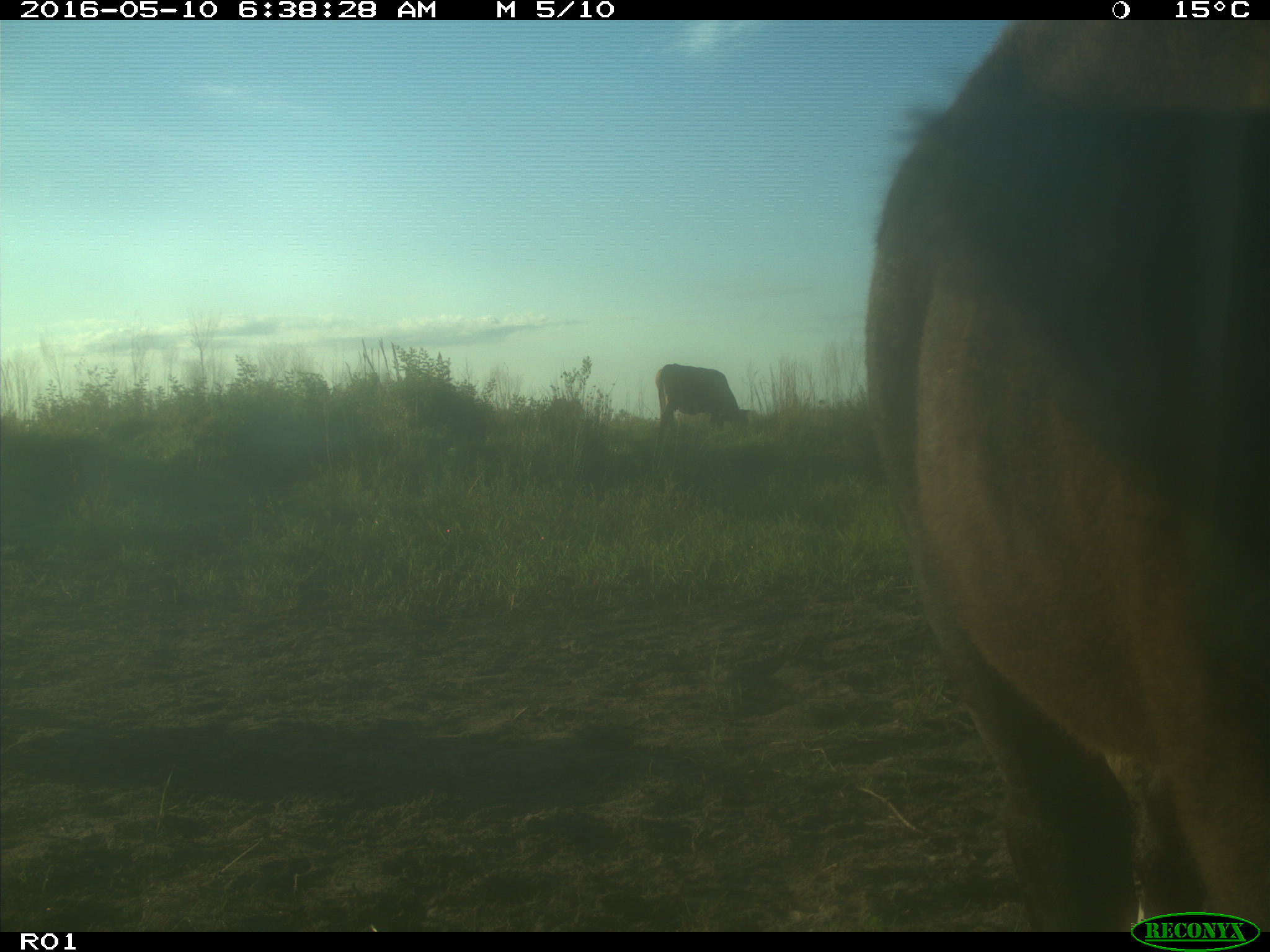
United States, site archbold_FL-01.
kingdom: Animalia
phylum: Chordata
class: Mammalia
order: Artiodactyla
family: Bovidae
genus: Bos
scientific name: Bos taurus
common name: domestic cow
Bos taurus (domestic cow).